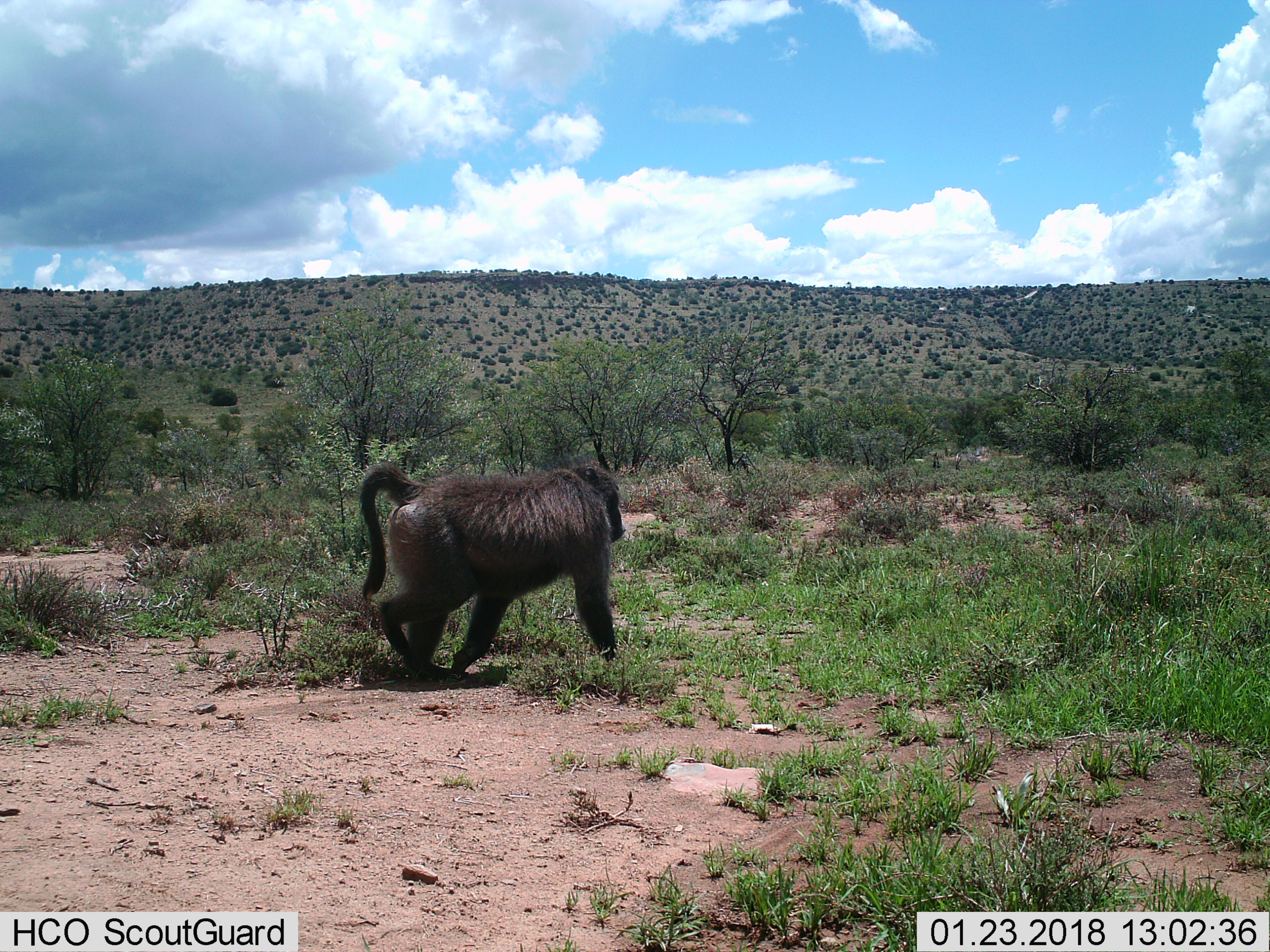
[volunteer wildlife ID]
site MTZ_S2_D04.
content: unidentified animal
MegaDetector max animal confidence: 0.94